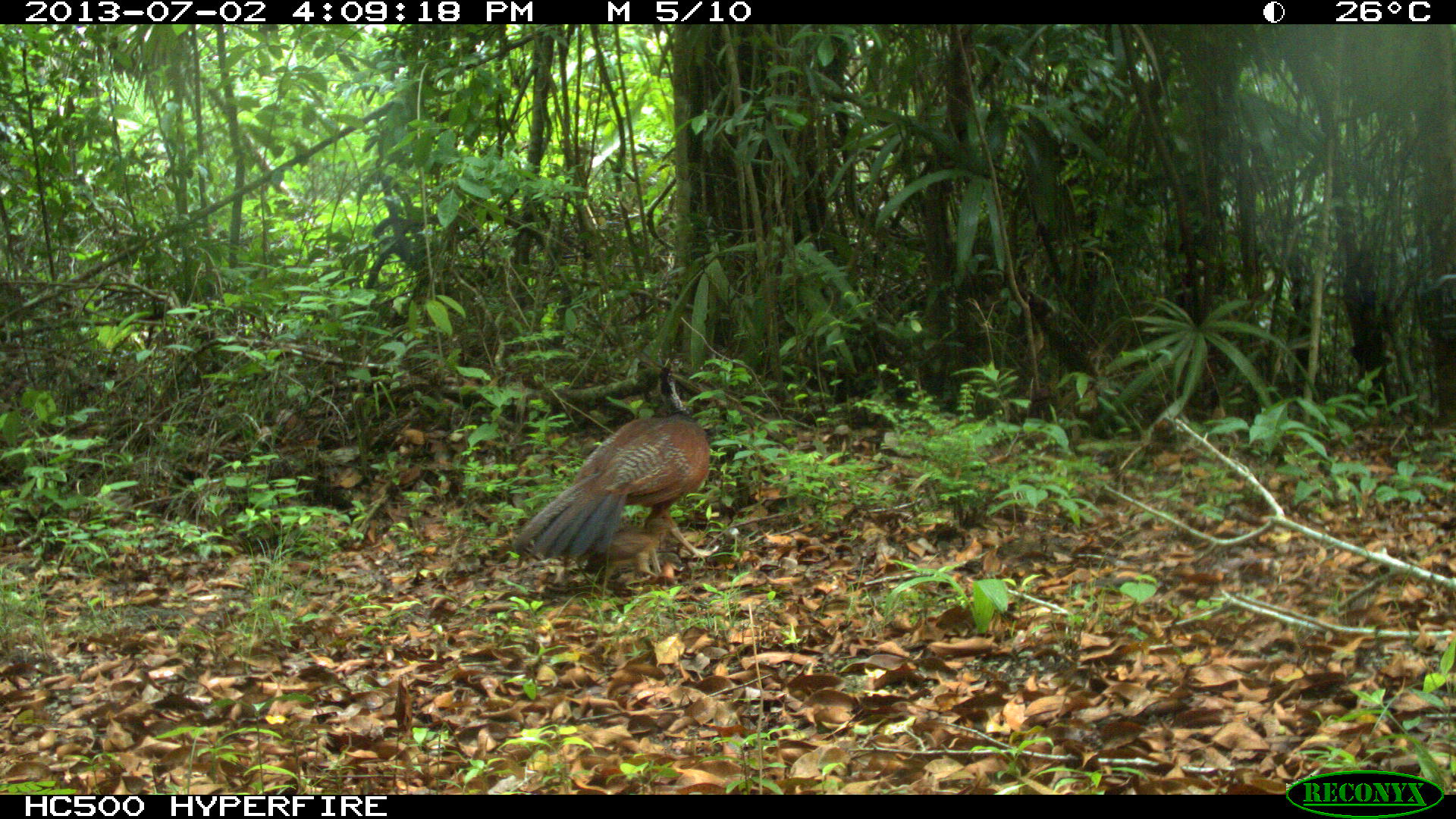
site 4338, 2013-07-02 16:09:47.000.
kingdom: Animalia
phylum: Chordata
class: Aves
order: Galliformes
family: Cracidae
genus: Crax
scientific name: Crax rubra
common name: great curassow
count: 1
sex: female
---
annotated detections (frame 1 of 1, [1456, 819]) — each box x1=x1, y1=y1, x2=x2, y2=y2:
crax rubra: x1=510, y1=365, x2=719, y2=567; x1=601, y1=506, x2=678, y2=582